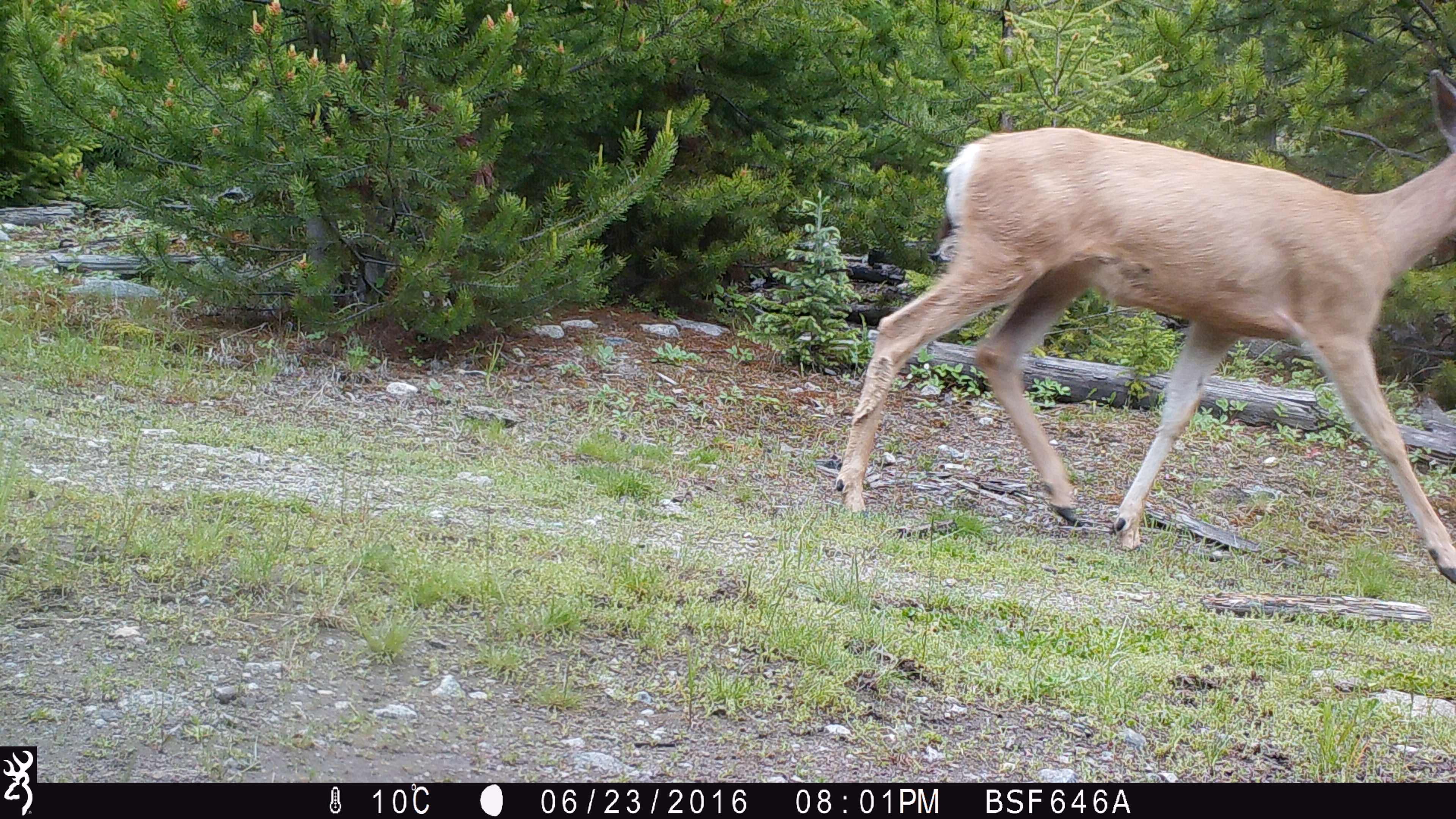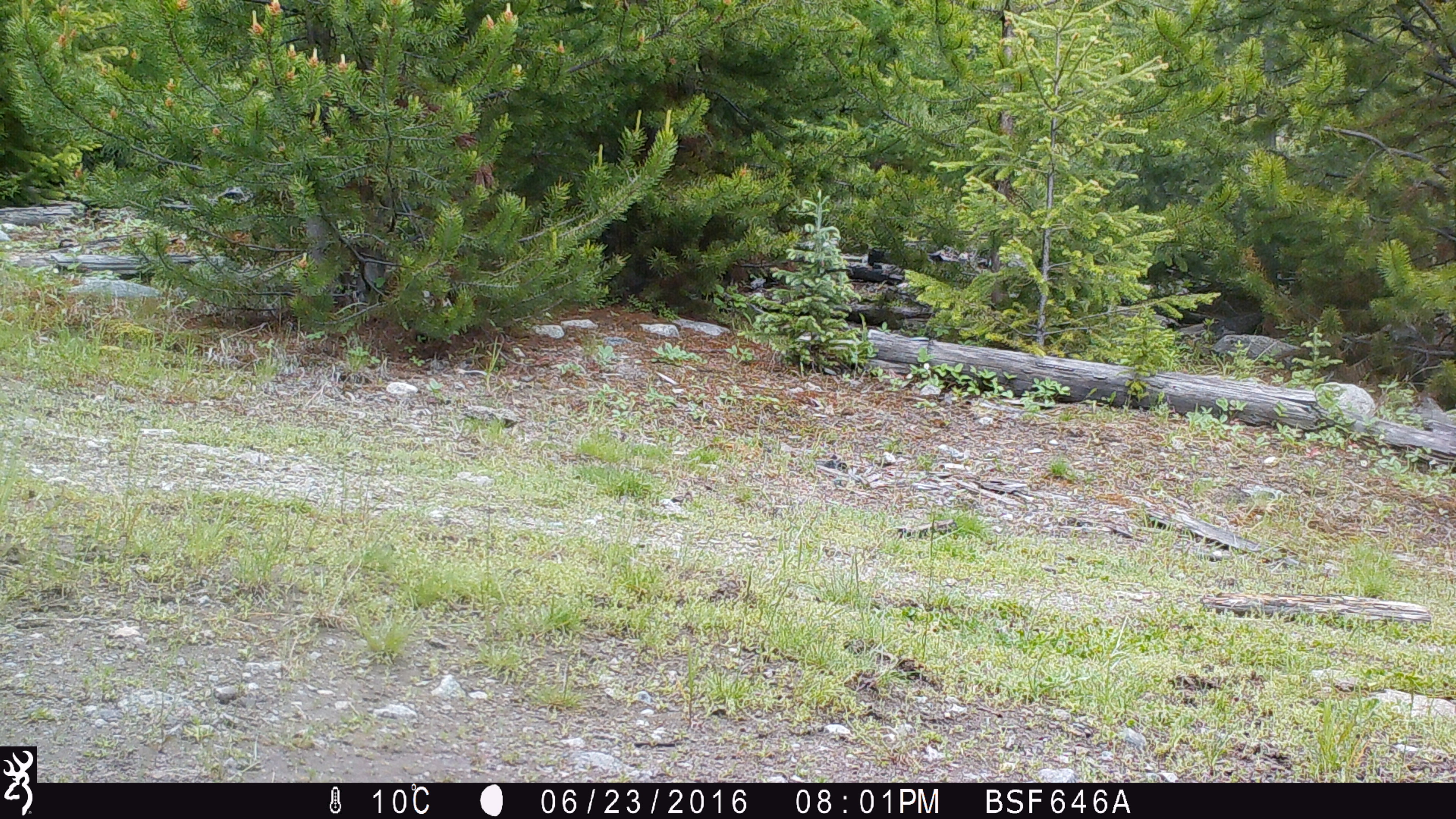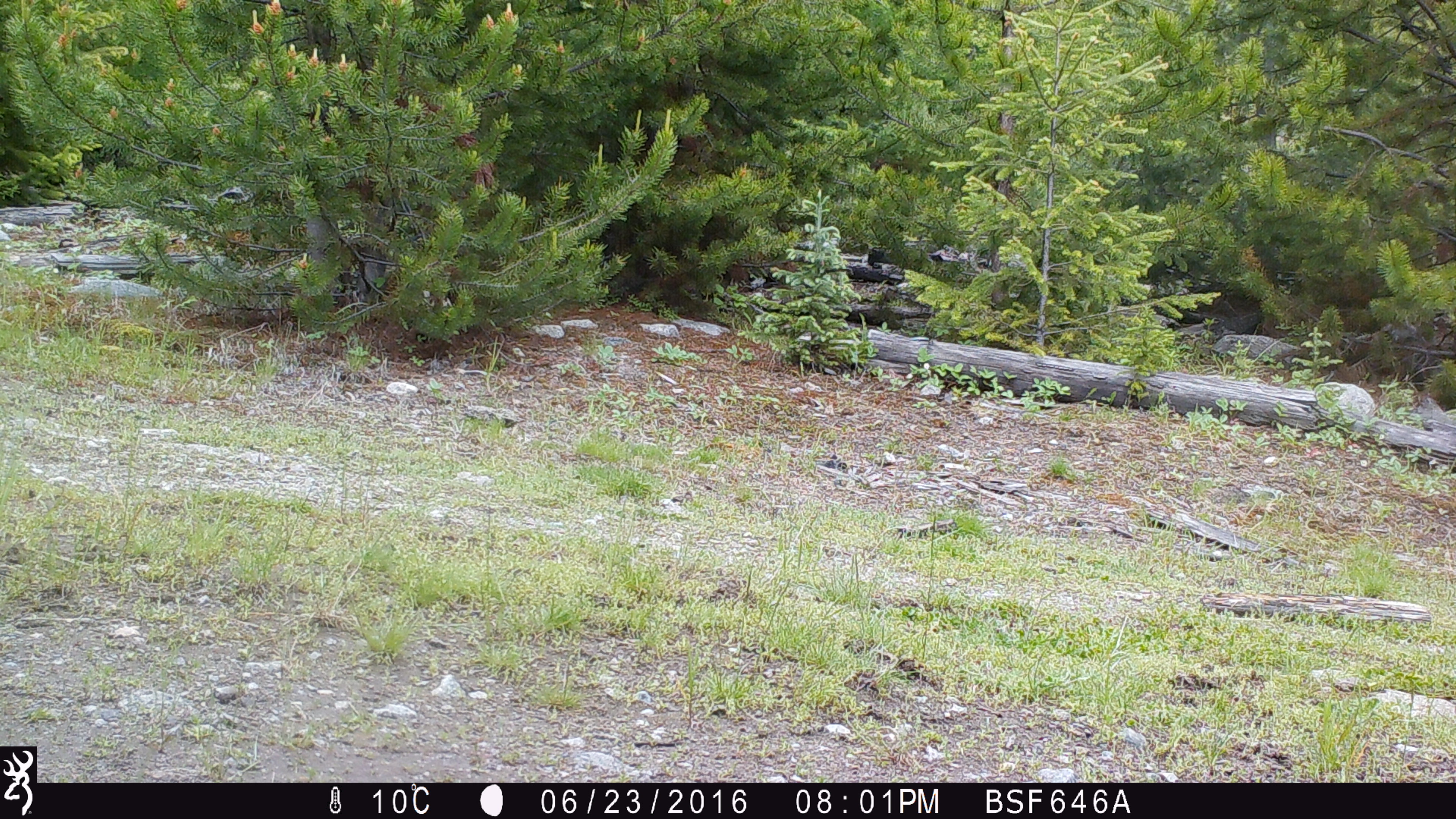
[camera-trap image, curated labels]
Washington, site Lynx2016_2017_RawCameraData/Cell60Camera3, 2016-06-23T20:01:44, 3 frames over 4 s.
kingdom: Animalia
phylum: Chordata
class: Mammalia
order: Artiodactyla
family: Cervidae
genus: Odocoileus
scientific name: Odocoileus hemionus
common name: mule deer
Odocoileus hemionus (mule deer). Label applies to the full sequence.